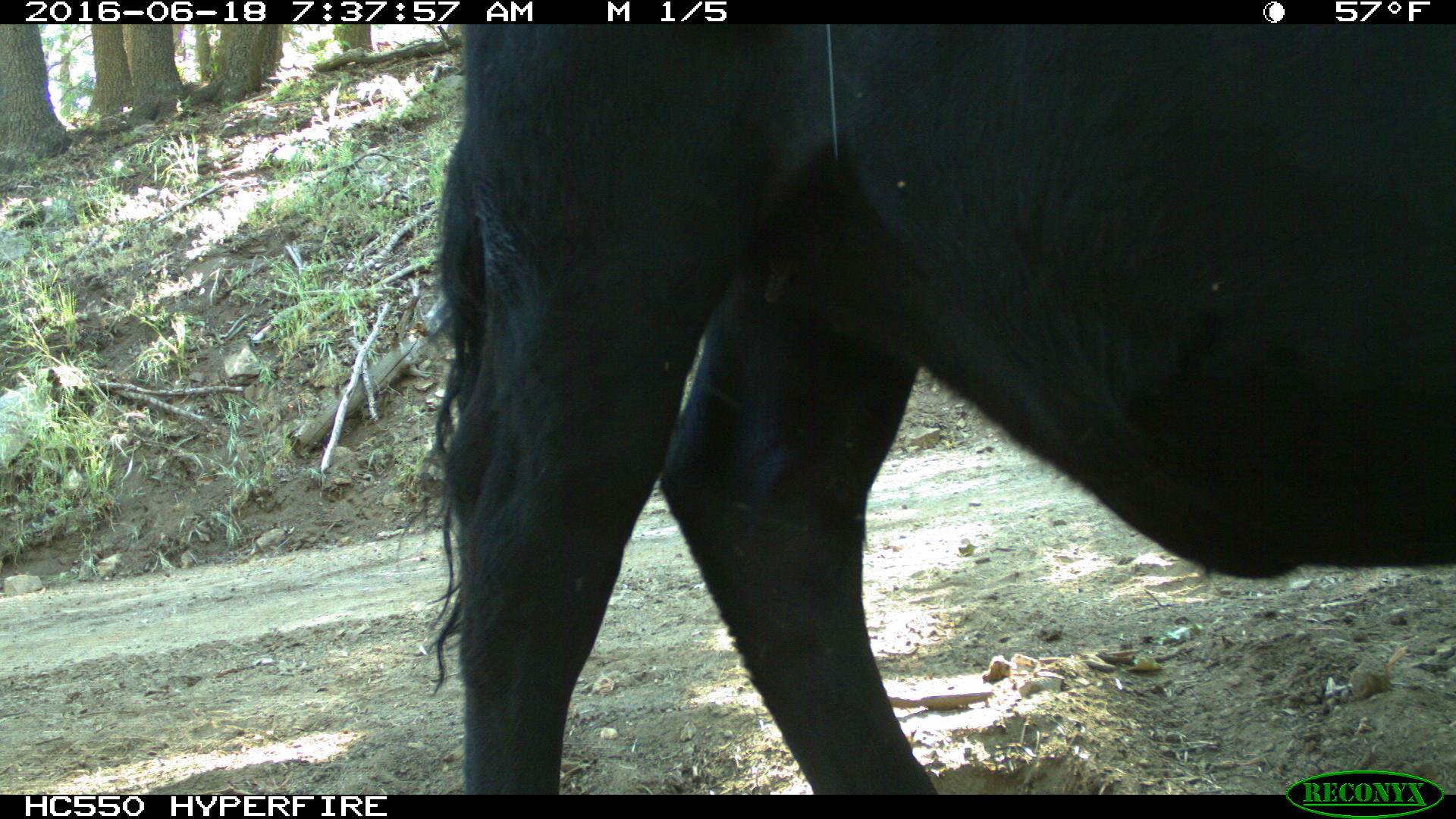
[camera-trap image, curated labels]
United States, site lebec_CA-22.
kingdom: Animalia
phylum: Chordata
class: Mammalia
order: Artiodactyla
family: Bovidae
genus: Bos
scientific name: Bos taurus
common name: domestic cow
Bos taurus (domestic cow).